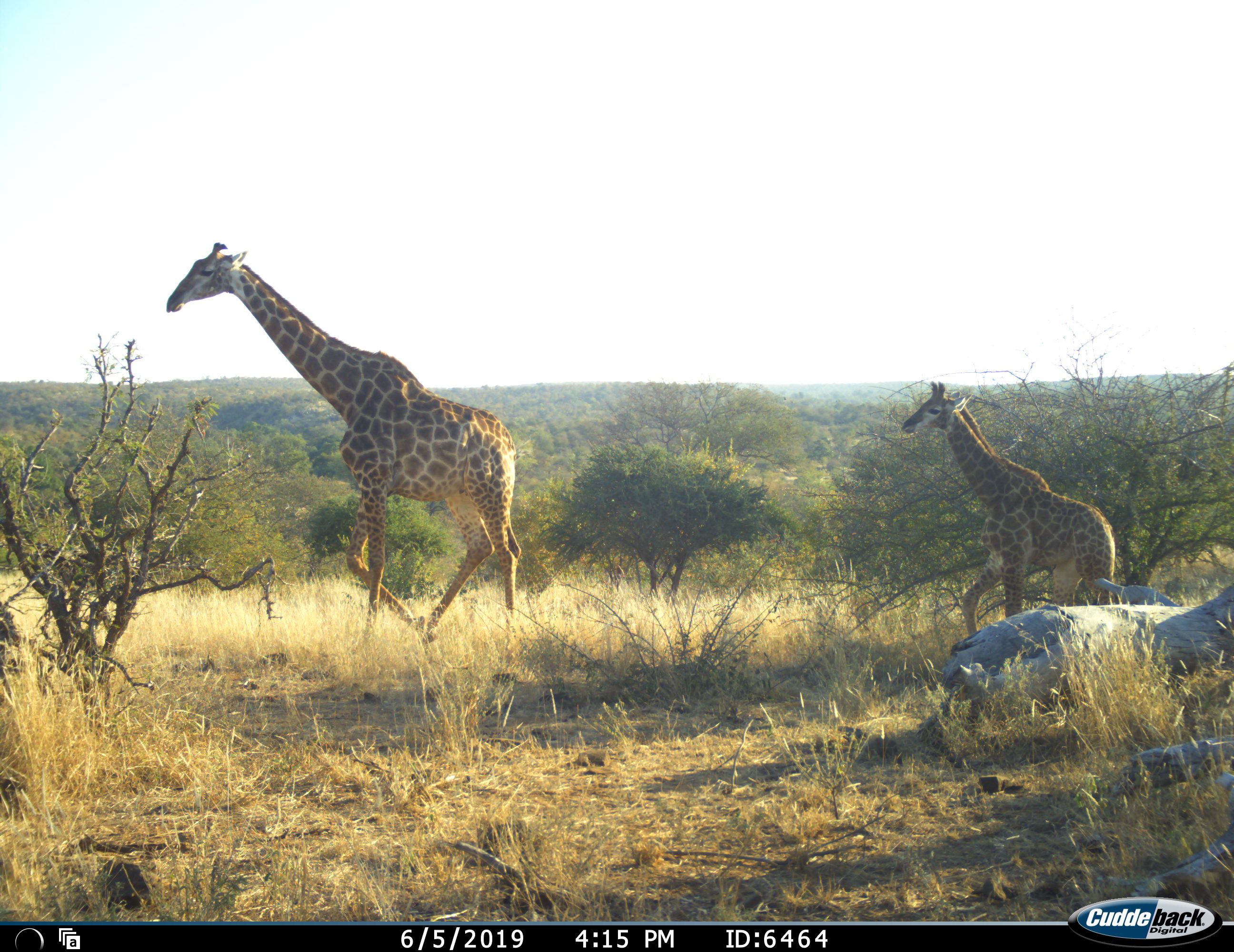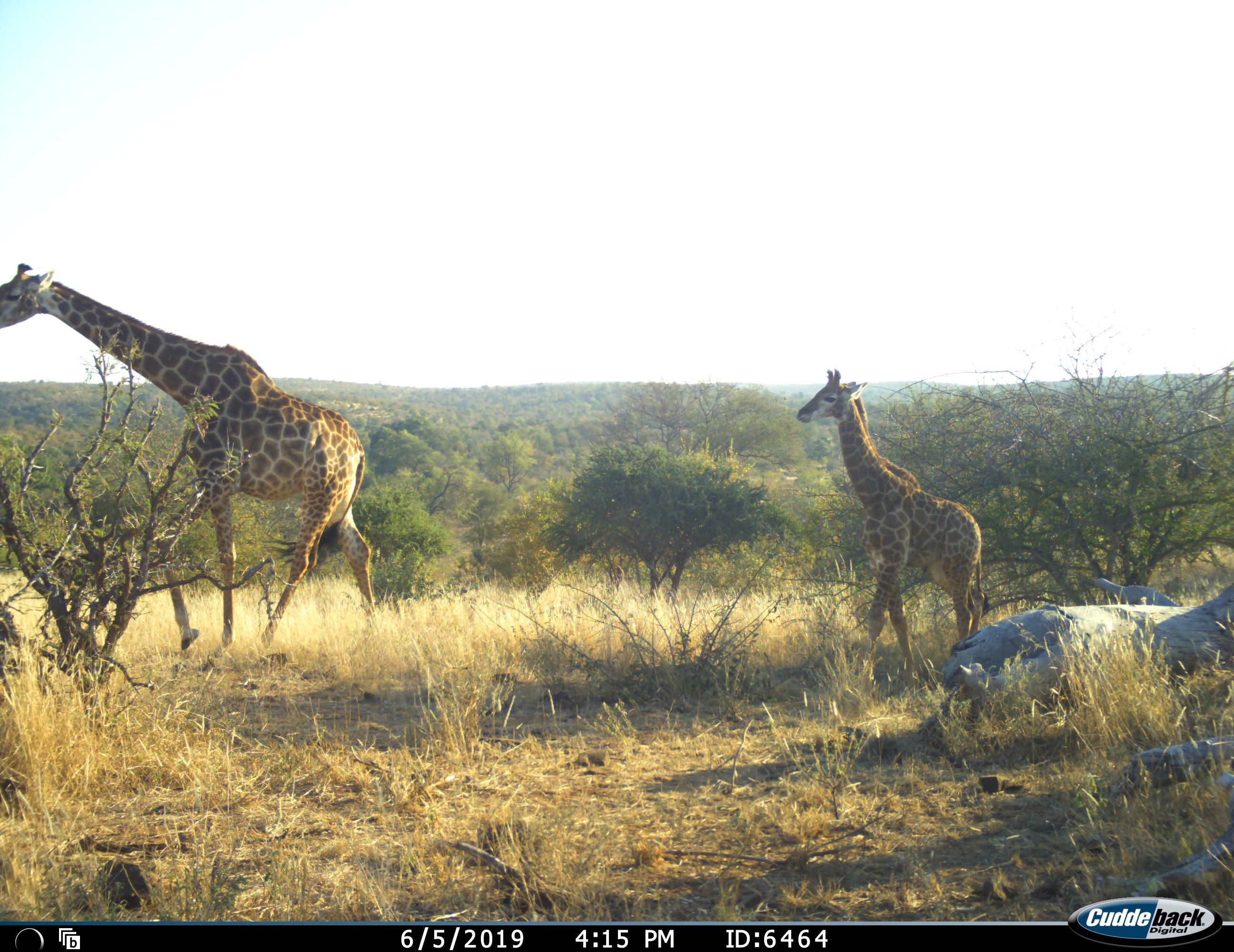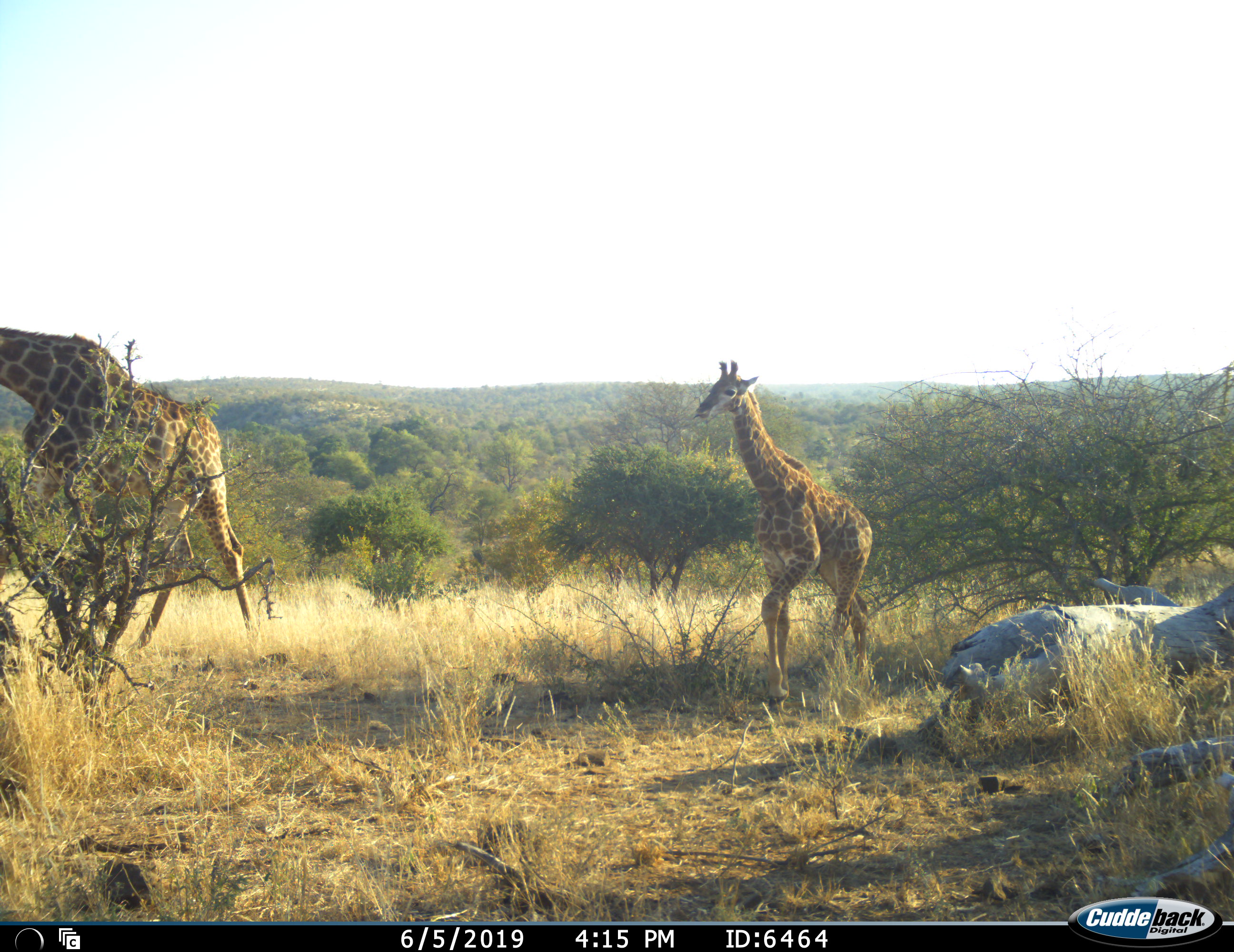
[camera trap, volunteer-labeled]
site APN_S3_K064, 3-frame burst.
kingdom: Animalia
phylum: Chordata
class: Mammalia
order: Artiodactyla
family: Giraffidae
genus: Giraffa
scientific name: Giraffa camelopardalis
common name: giraffe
Giraffe (Giraffa camelopardalis), count 2. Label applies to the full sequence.